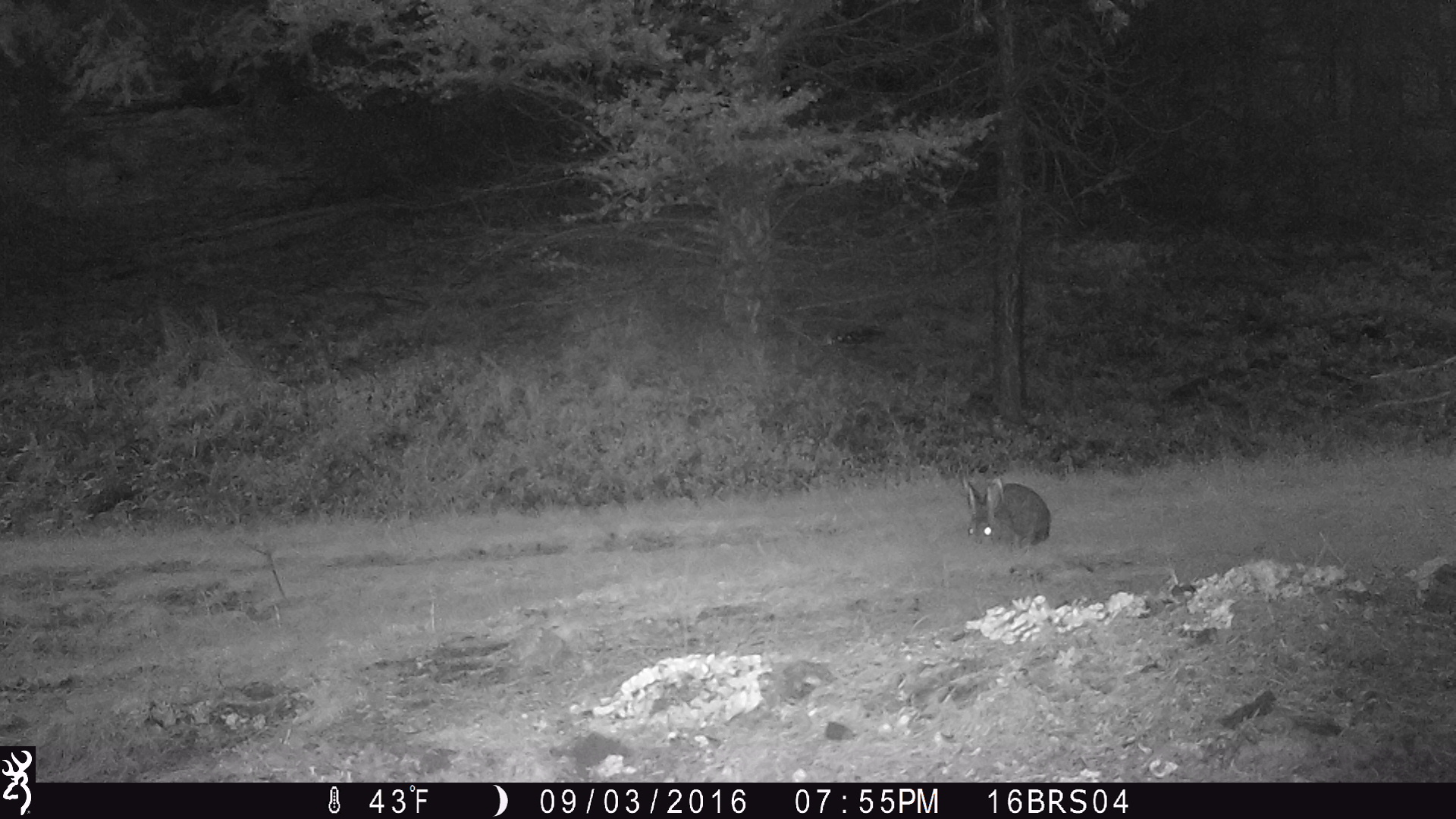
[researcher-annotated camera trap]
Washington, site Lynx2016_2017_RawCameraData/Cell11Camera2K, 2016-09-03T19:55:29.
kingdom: Animalia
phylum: Chordata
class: Mammalia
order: Lagomorpha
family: Leporidae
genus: Lepus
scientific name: Lepus americanus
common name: snowshoe hare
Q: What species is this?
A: Lepus americanus (snowshoe hare).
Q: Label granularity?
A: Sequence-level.